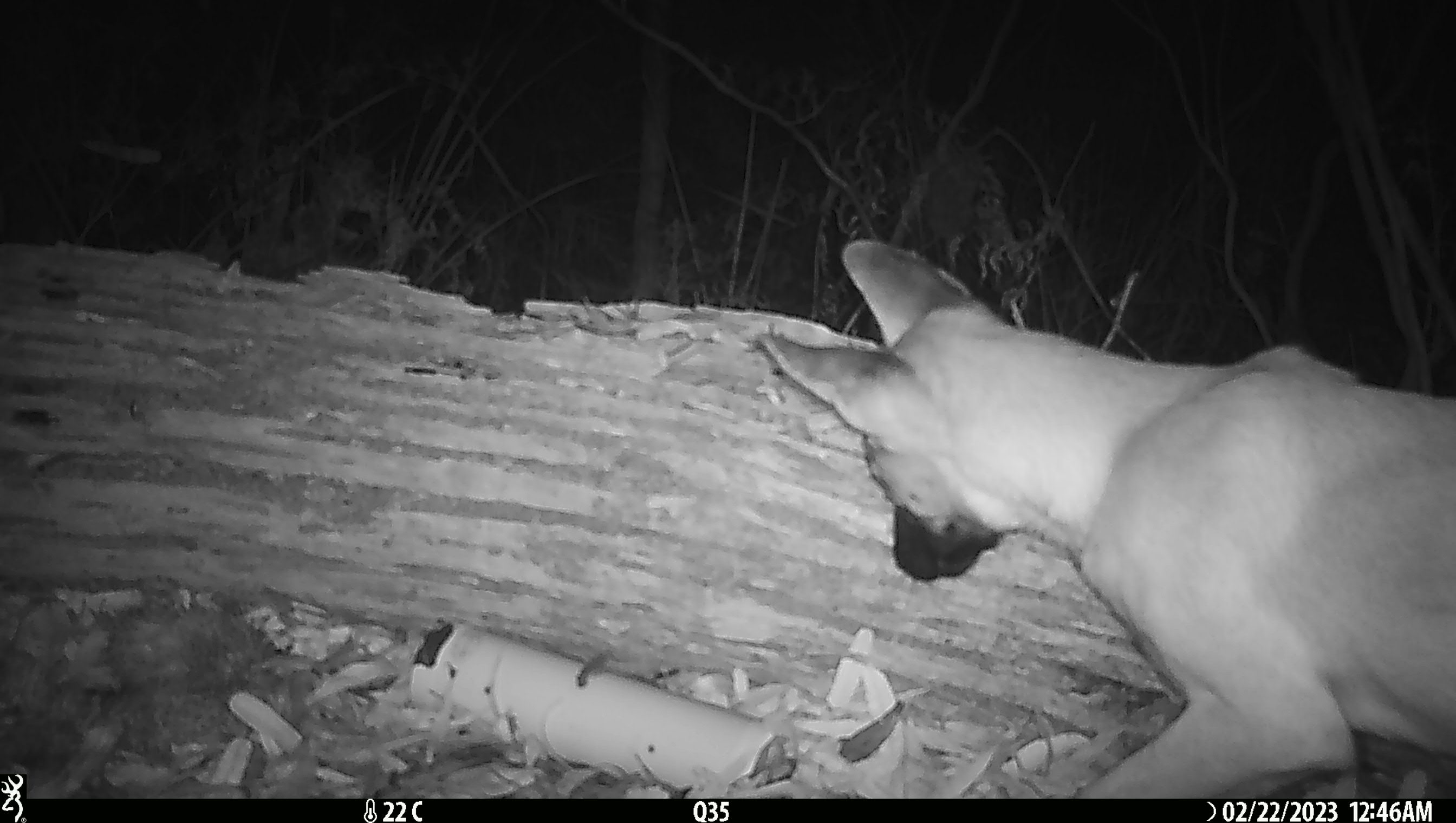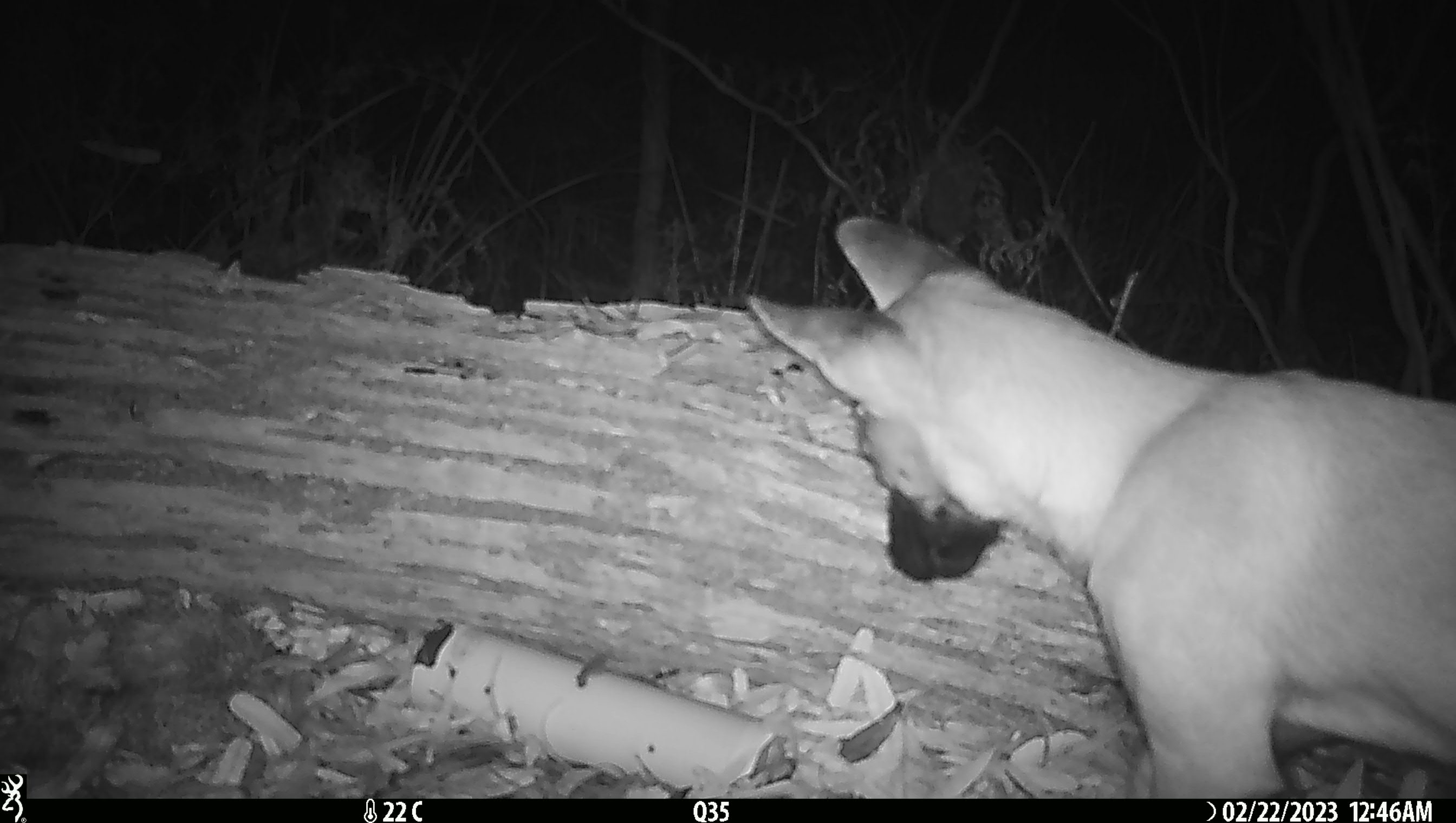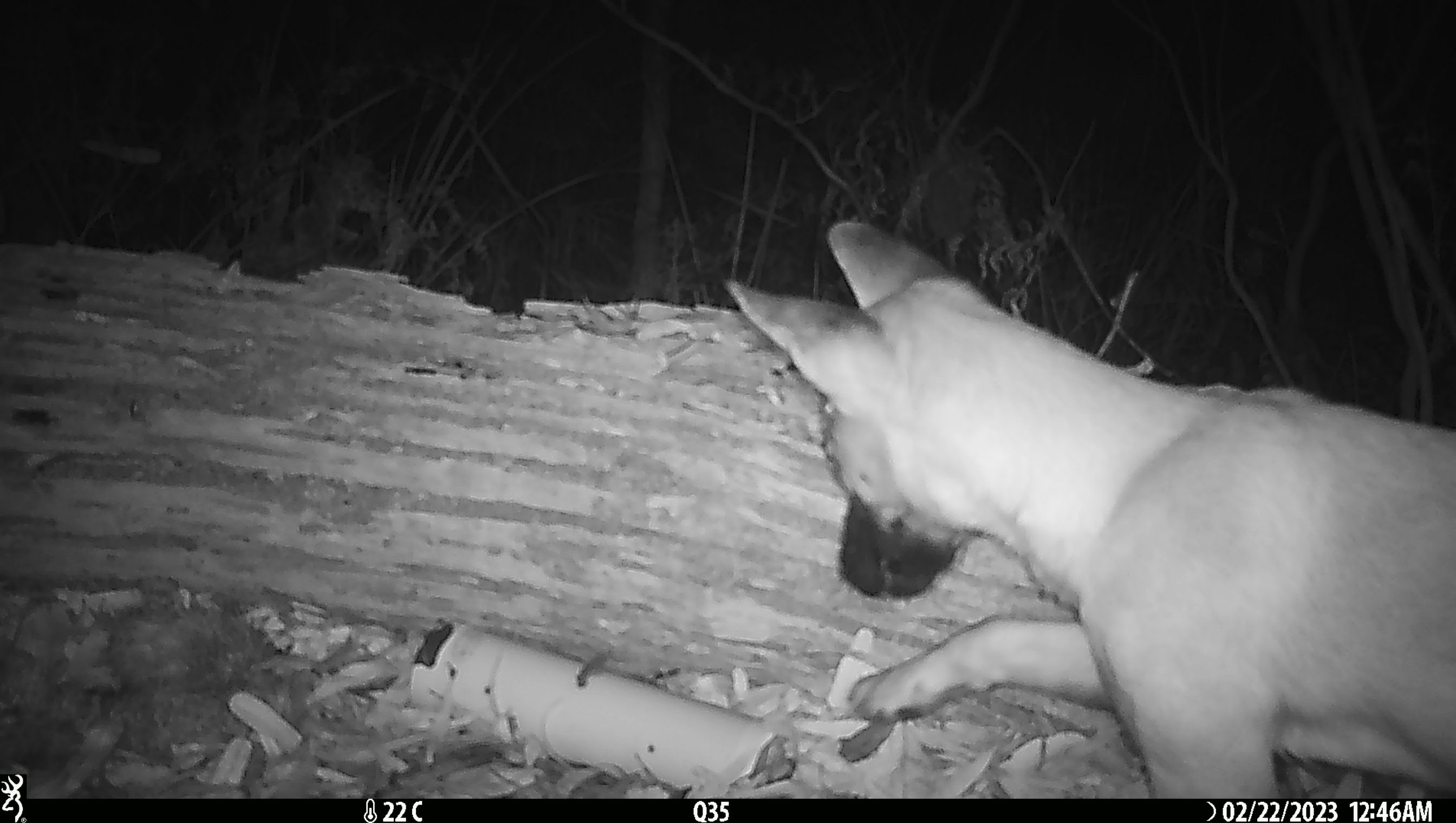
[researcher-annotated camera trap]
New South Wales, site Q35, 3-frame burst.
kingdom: Animalia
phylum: Chordata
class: Mammalia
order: Carnivora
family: Canidae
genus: Canis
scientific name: Canis familiaris dingo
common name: dingo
Dingo (Canis familiaris dingo).